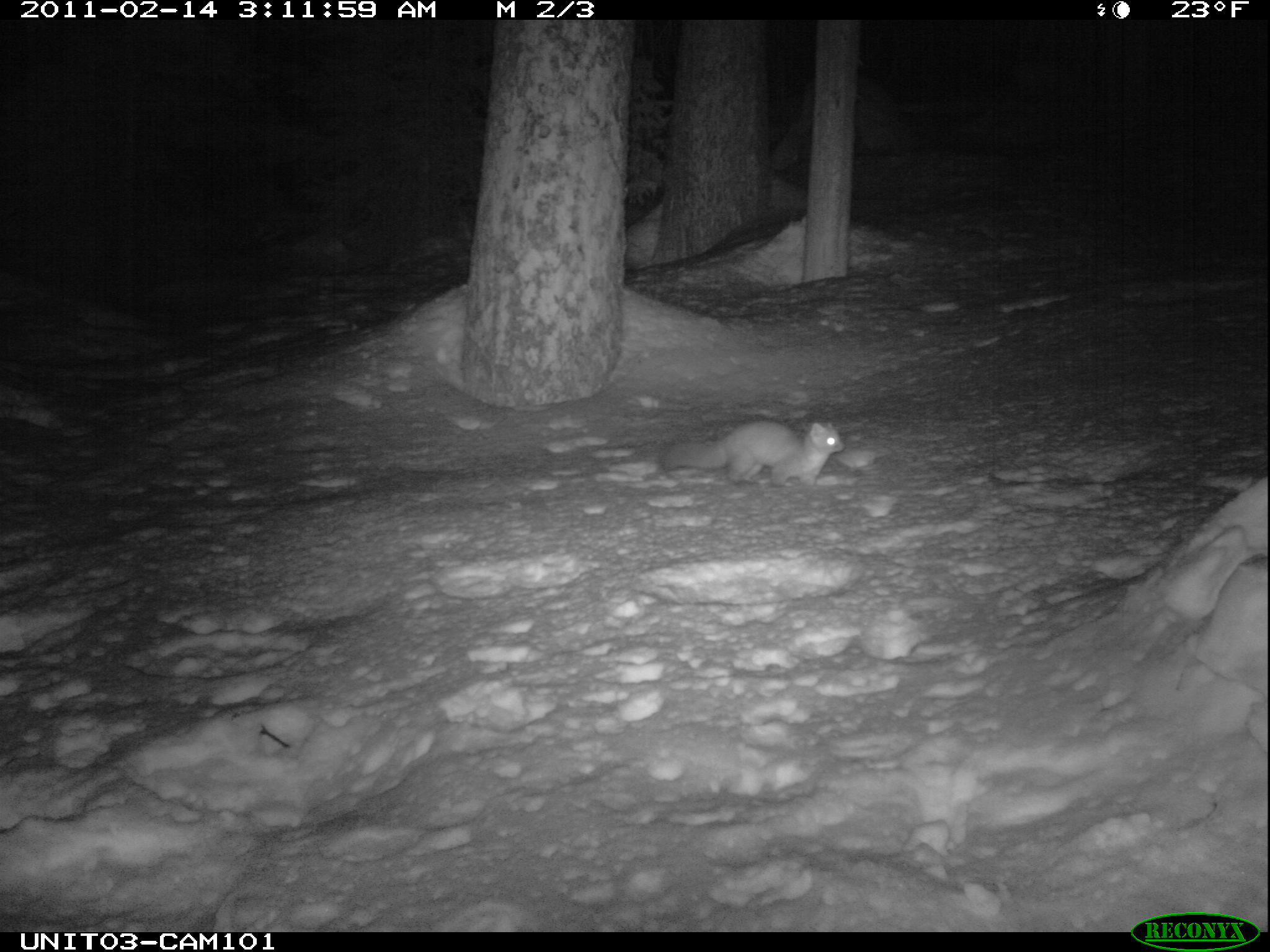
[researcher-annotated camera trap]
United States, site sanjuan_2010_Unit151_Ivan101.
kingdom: Animalia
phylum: Chordata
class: Mammalia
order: Carnivora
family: Mustelidae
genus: Martes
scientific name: Martes americana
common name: american marten